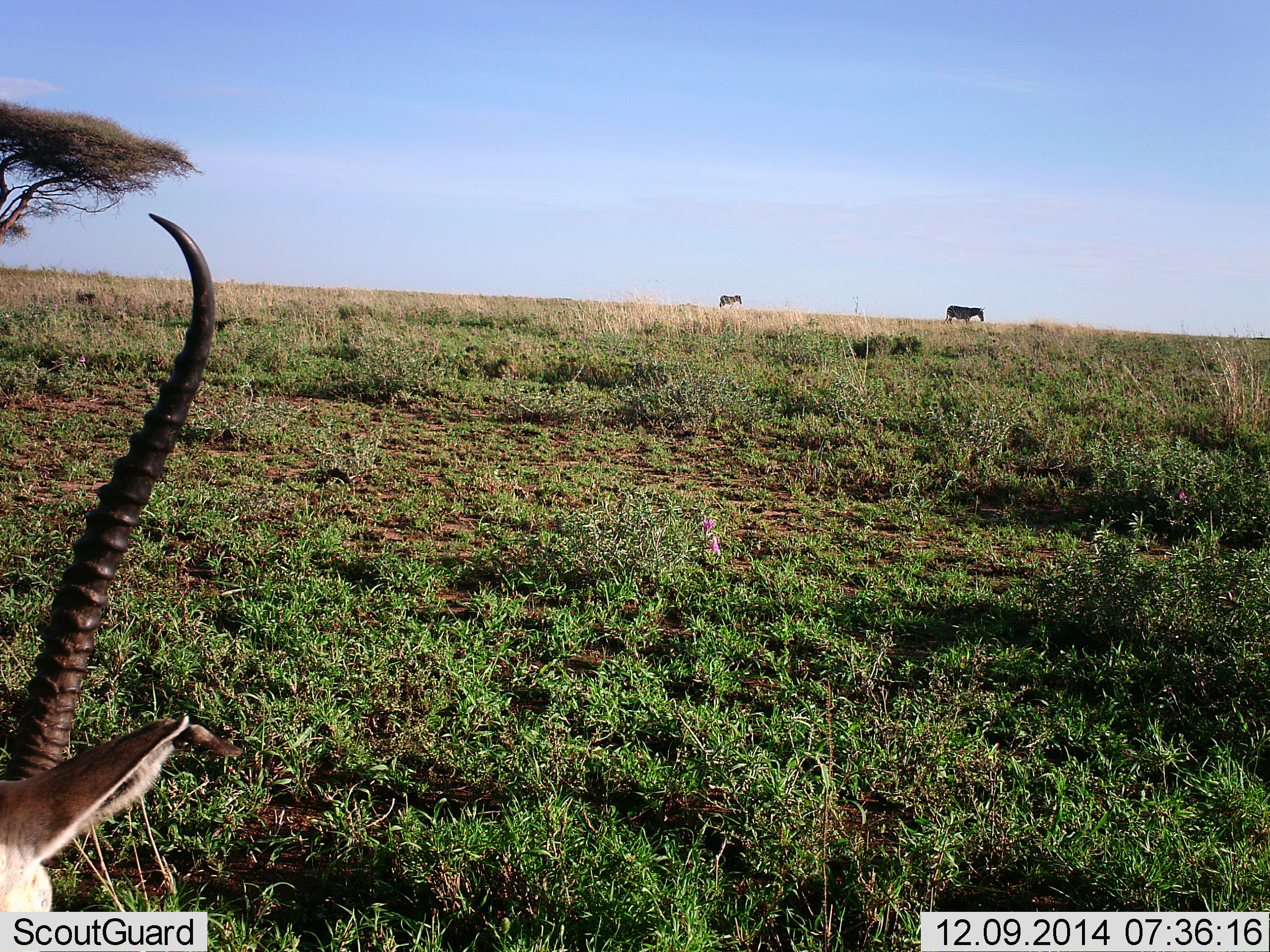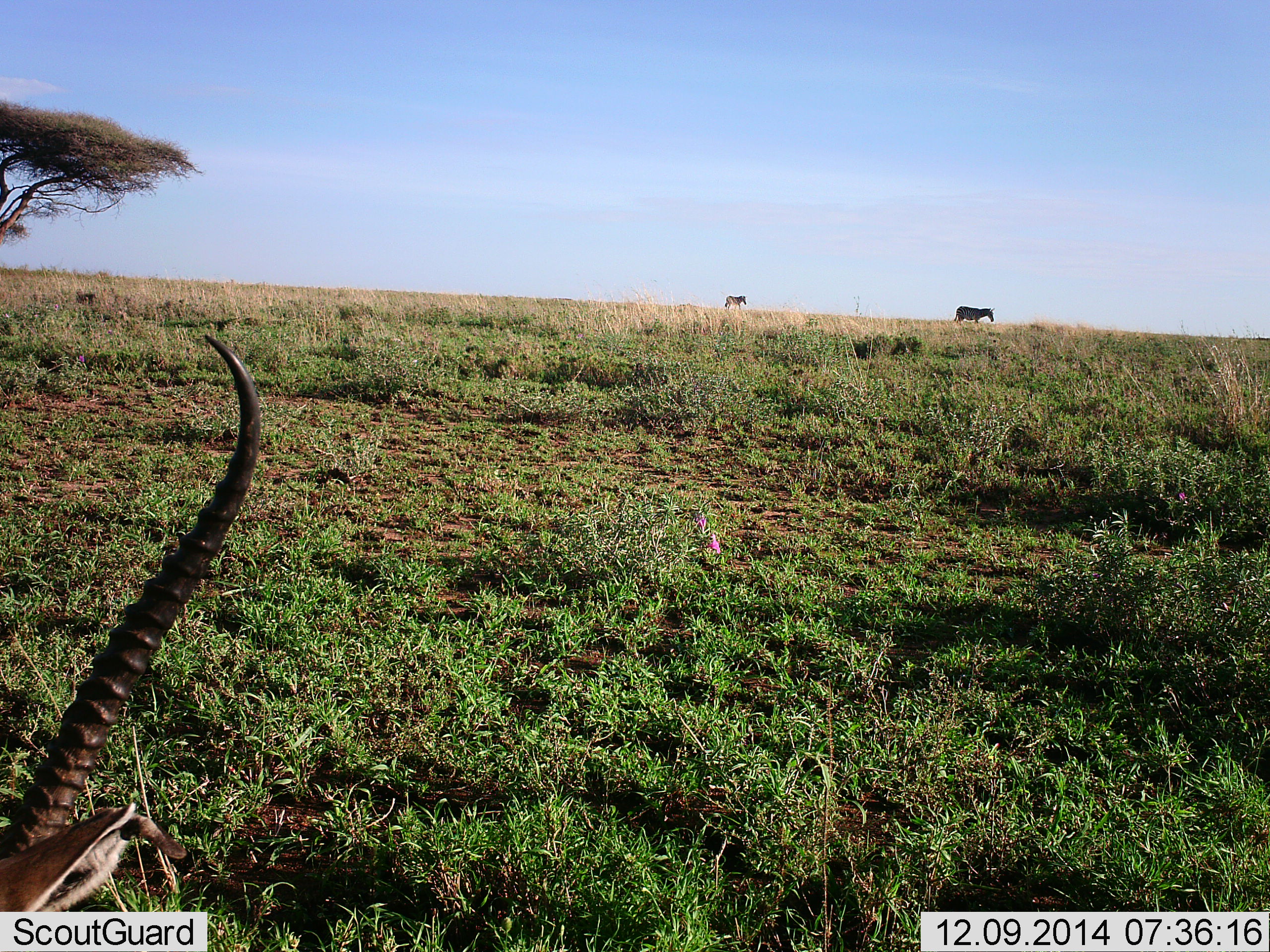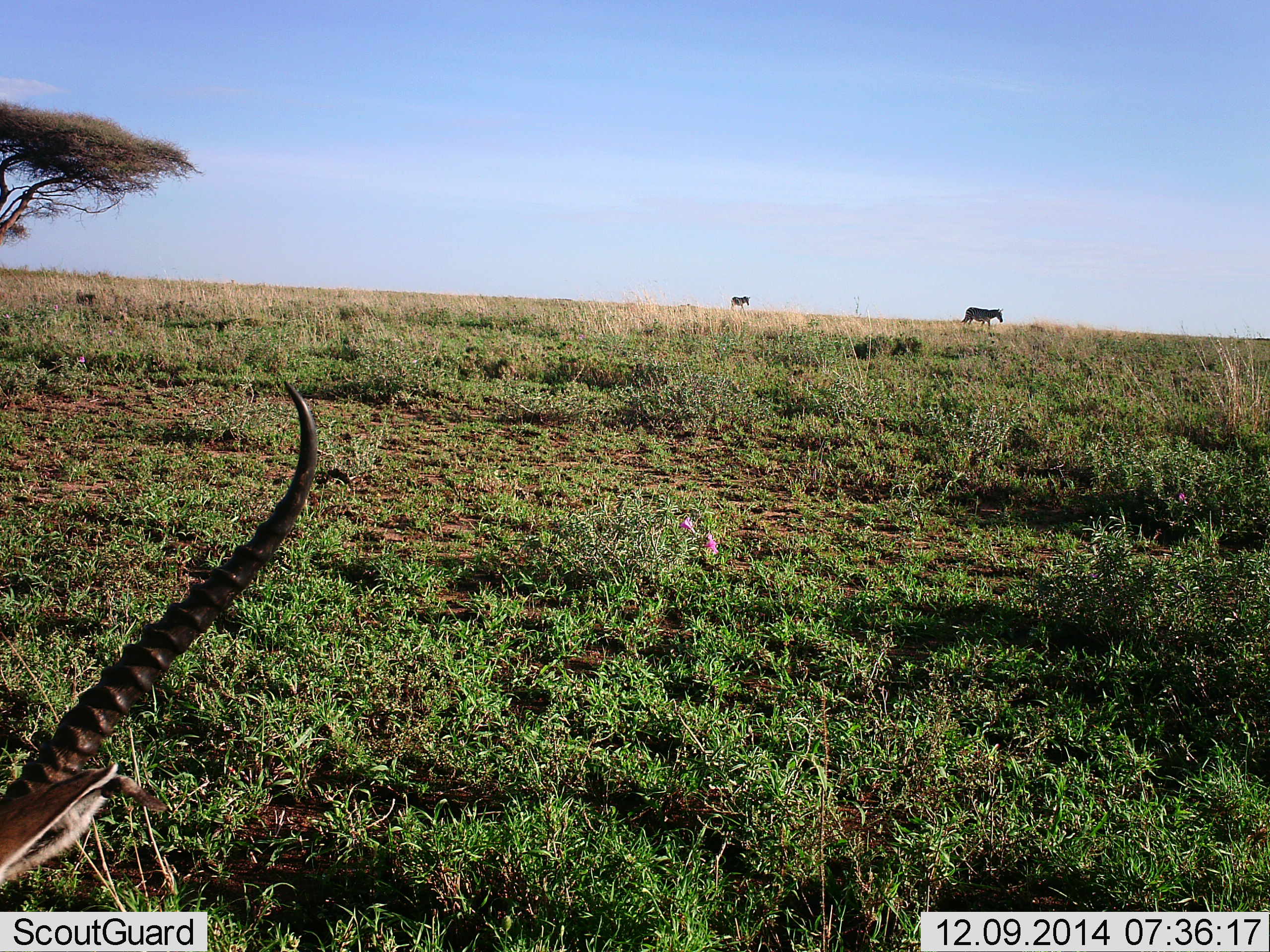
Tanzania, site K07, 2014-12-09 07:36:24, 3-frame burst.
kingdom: Animalia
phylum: Chordata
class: Mammalia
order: Artiodactyla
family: Bovidae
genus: Eudorcas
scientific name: Eudorcas thomsonii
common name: thomson's gazelle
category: gazellethomsons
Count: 1.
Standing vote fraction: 33%.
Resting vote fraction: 33%.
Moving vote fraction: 0%.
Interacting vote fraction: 11%.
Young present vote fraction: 0%.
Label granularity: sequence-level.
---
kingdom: Animalia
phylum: Chordata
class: Mammalia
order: Perissodactyla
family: Equidae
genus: Equus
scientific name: Equus quagga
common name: plains zebra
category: zebra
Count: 2.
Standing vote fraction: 23%.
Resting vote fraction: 0%.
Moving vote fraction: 77%.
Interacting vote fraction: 0%.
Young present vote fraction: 8%.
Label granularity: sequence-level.